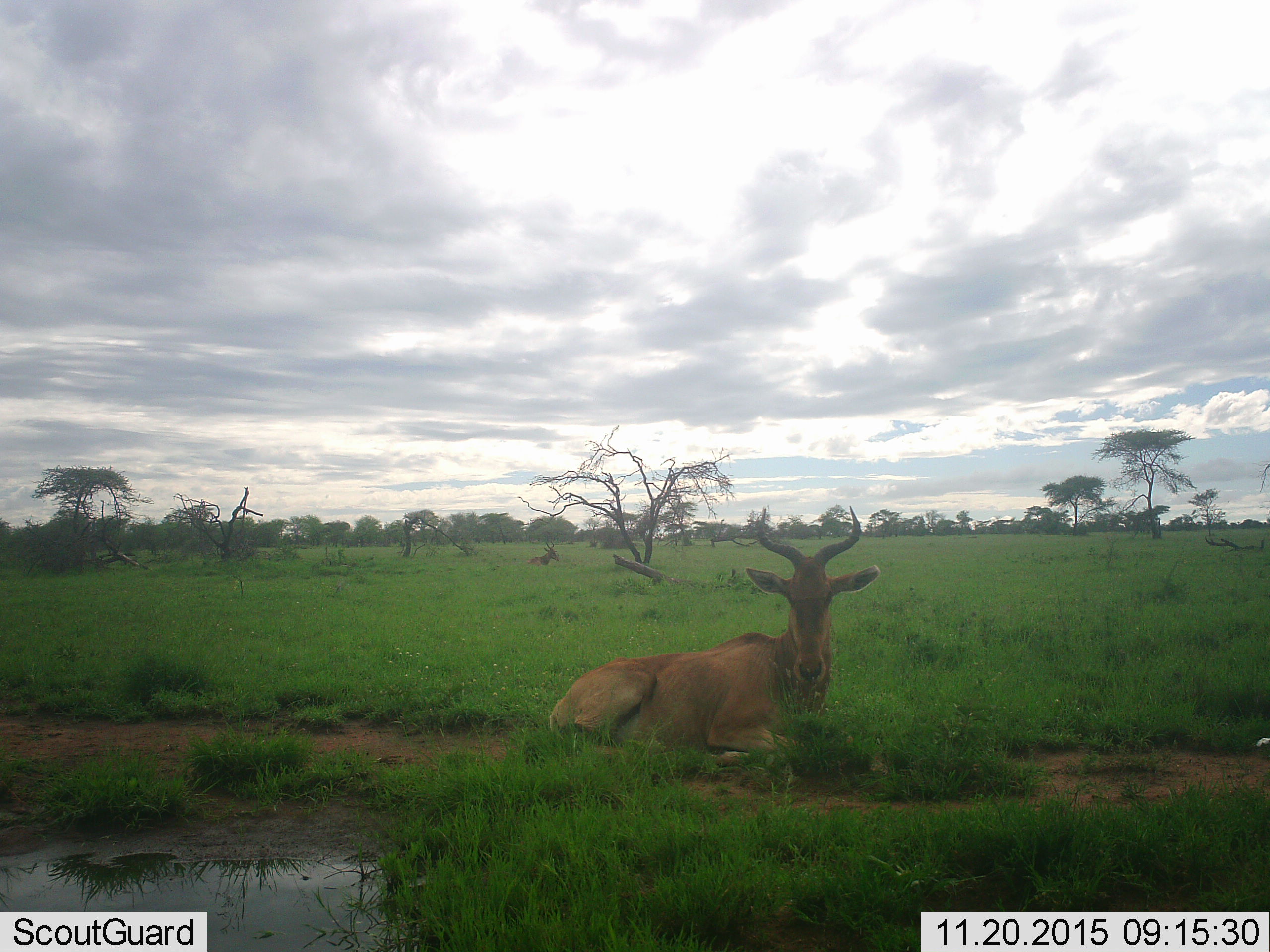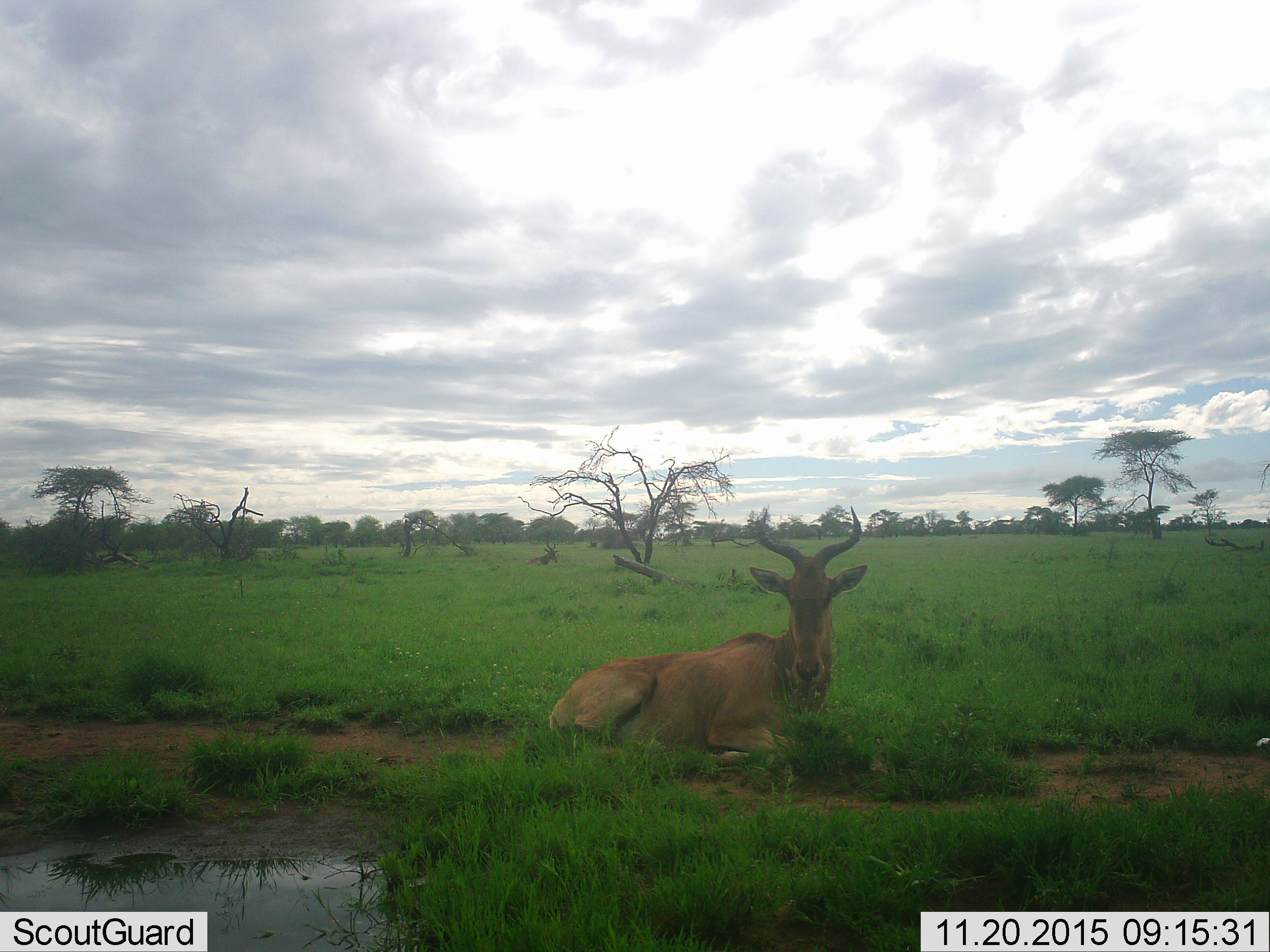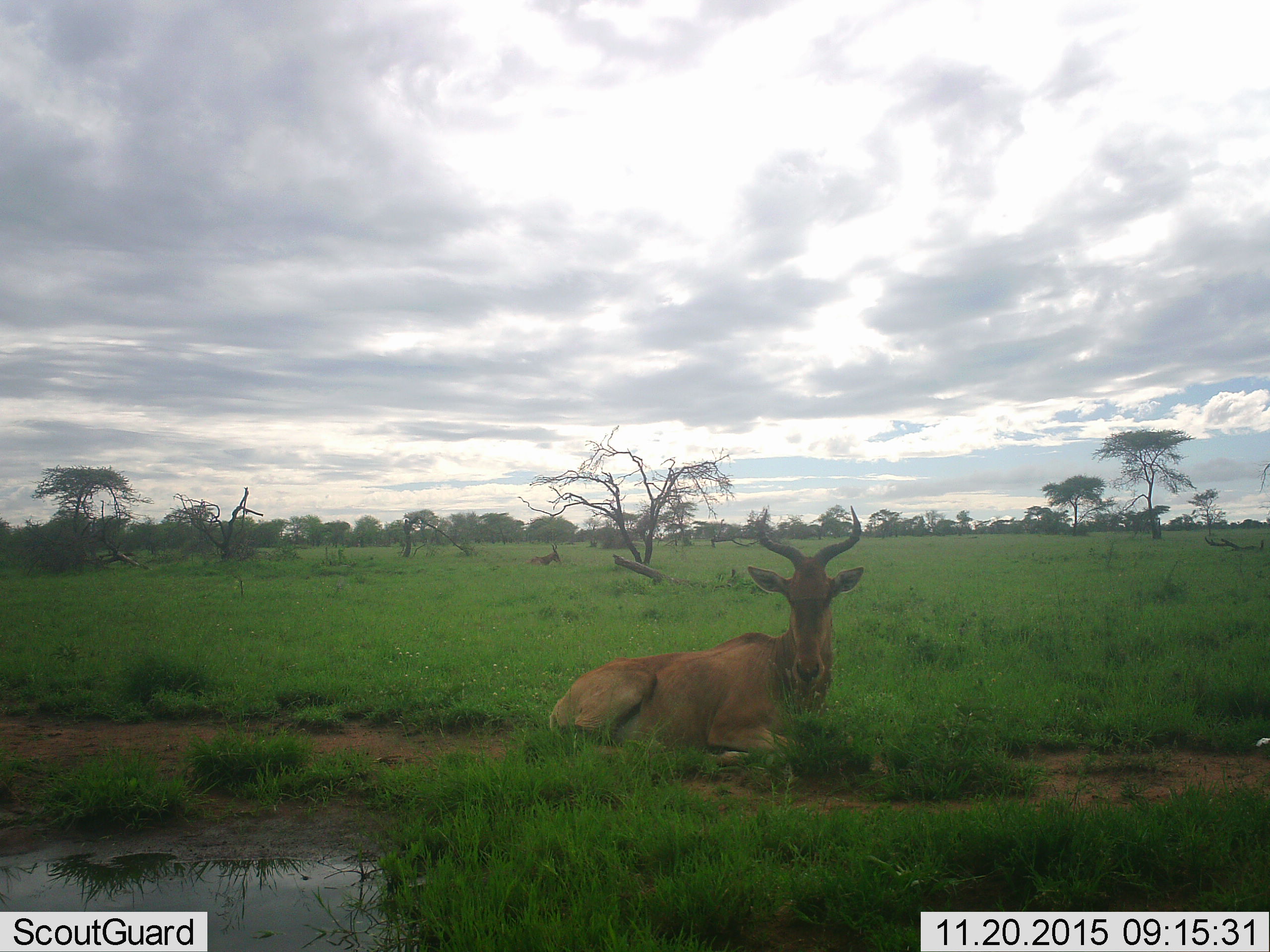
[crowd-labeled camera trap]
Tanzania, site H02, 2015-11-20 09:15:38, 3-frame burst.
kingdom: Animalia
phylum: Chordata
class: Mammalia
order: Artiodactyla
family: Bovidae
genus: Alcelaphus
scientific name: Alcelaphus buselaphus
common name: hartebeest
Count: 2.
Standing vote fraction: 10%.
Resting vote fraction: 100%.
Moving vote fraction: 0%.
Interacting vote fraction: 0%.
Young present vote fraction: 0%.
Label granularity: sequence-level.